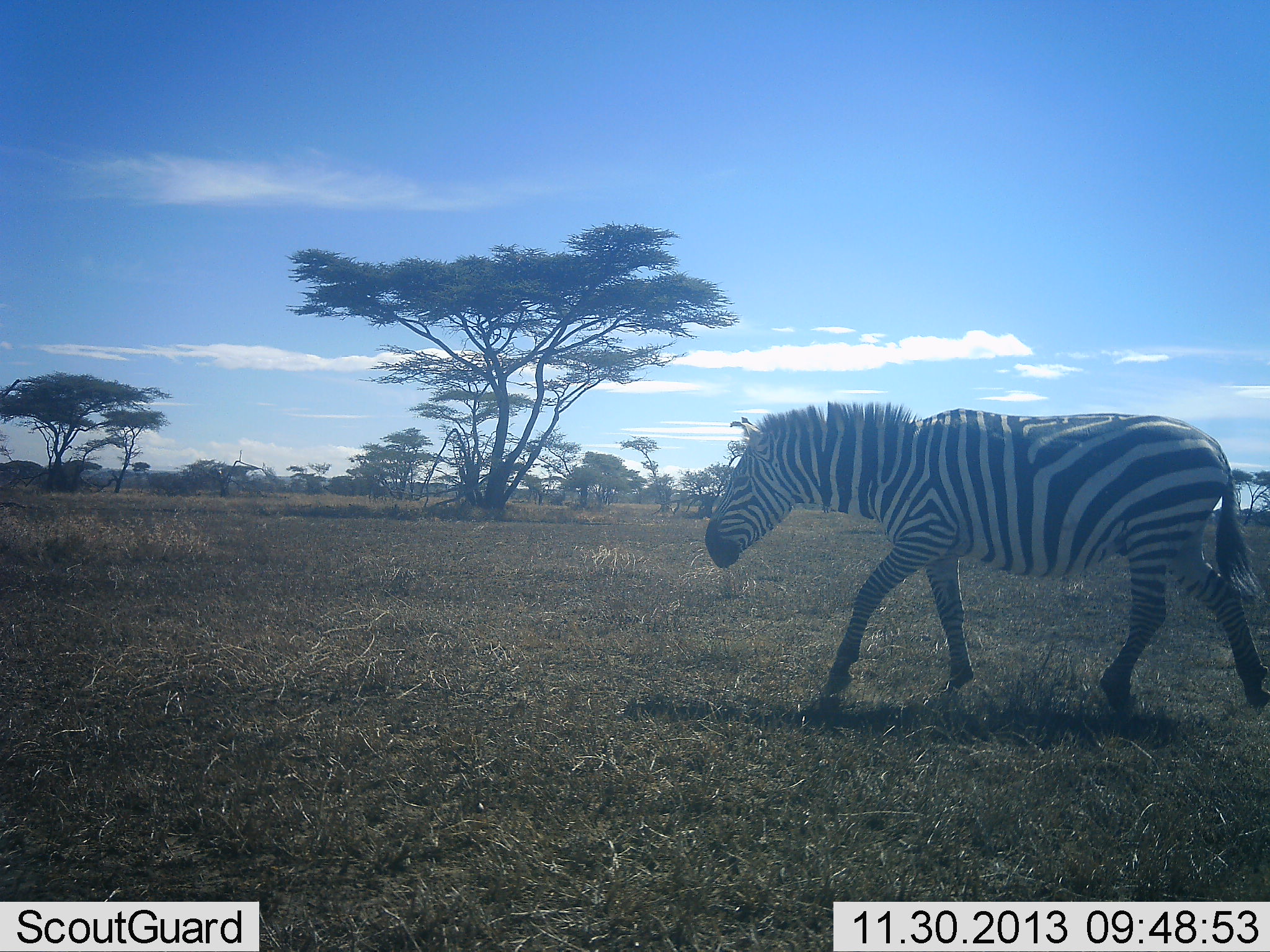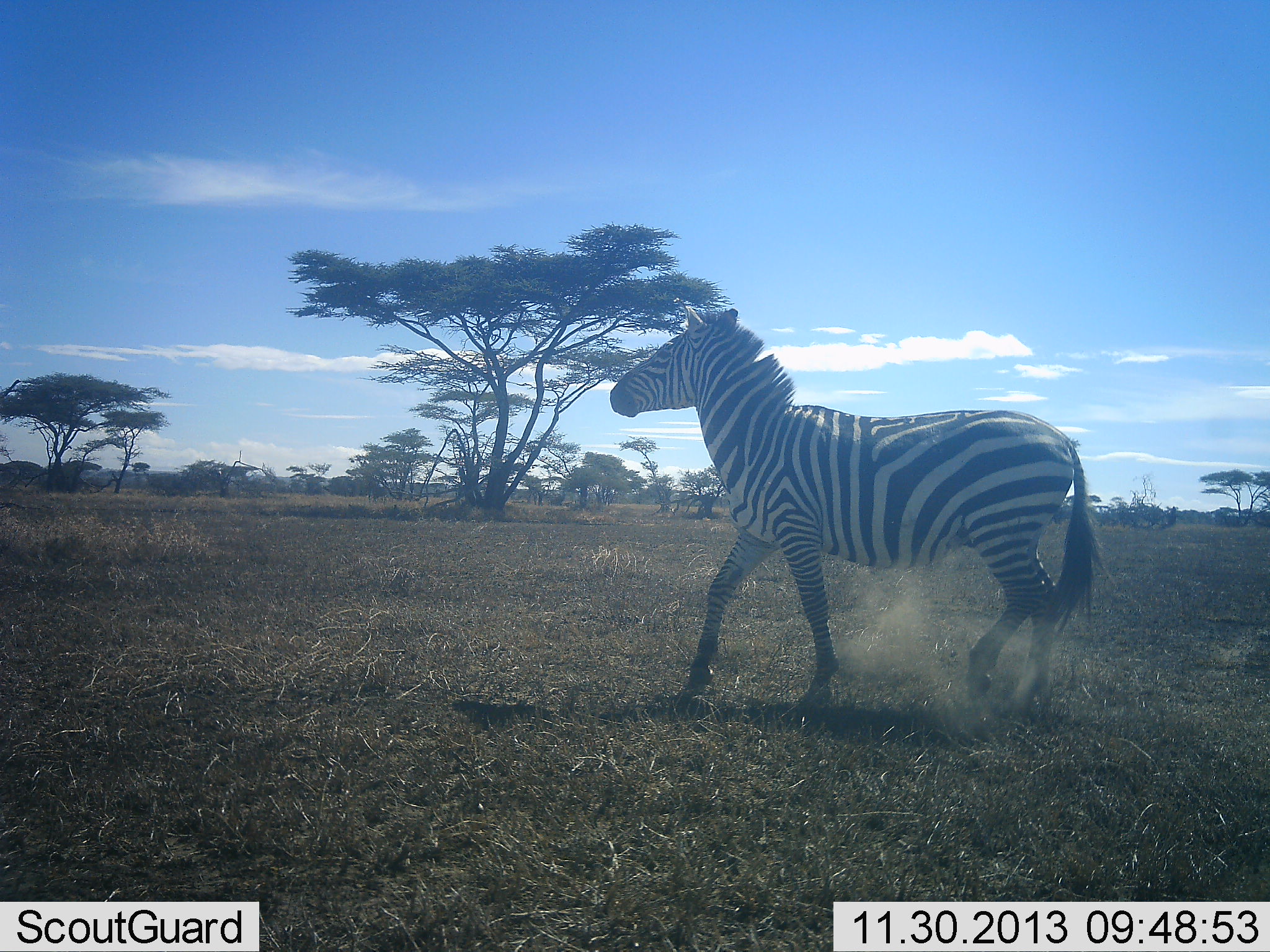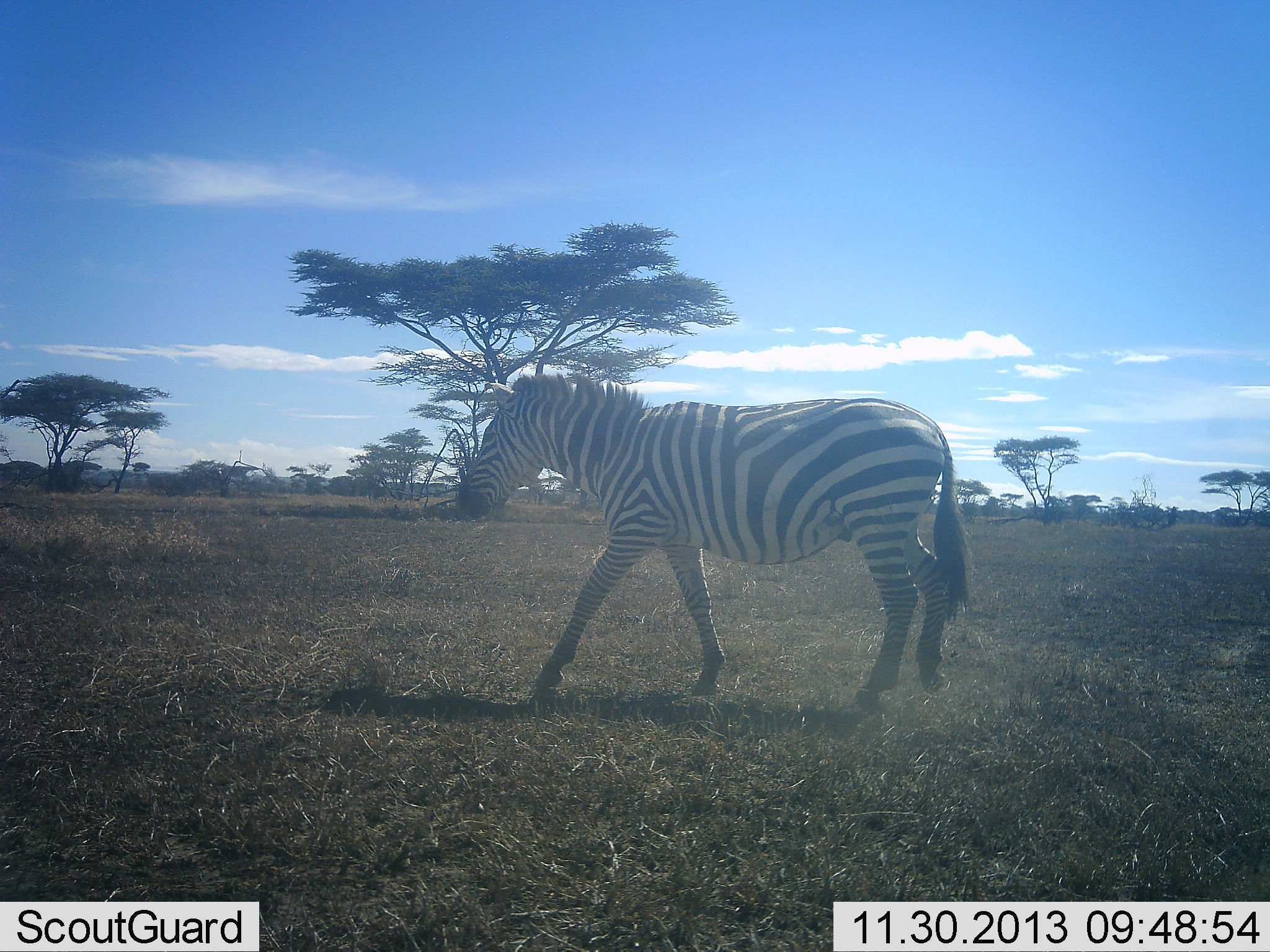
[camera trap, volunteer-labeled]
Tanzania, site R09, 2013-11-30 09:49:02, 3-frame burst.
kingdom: Animalia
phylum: Chordata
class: Mammalia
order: Perissodactyla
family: Equidae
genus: Equus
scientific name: Equus quagga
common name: plains zebra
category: zebra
Zebra (plains zebra) (Equus quagga), count 1. Behavior (volunteer vote fractions): standing 0%, resting 0%, moving 100%, interacting 0%. Young present (vote fraction): 0%. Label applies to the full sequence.